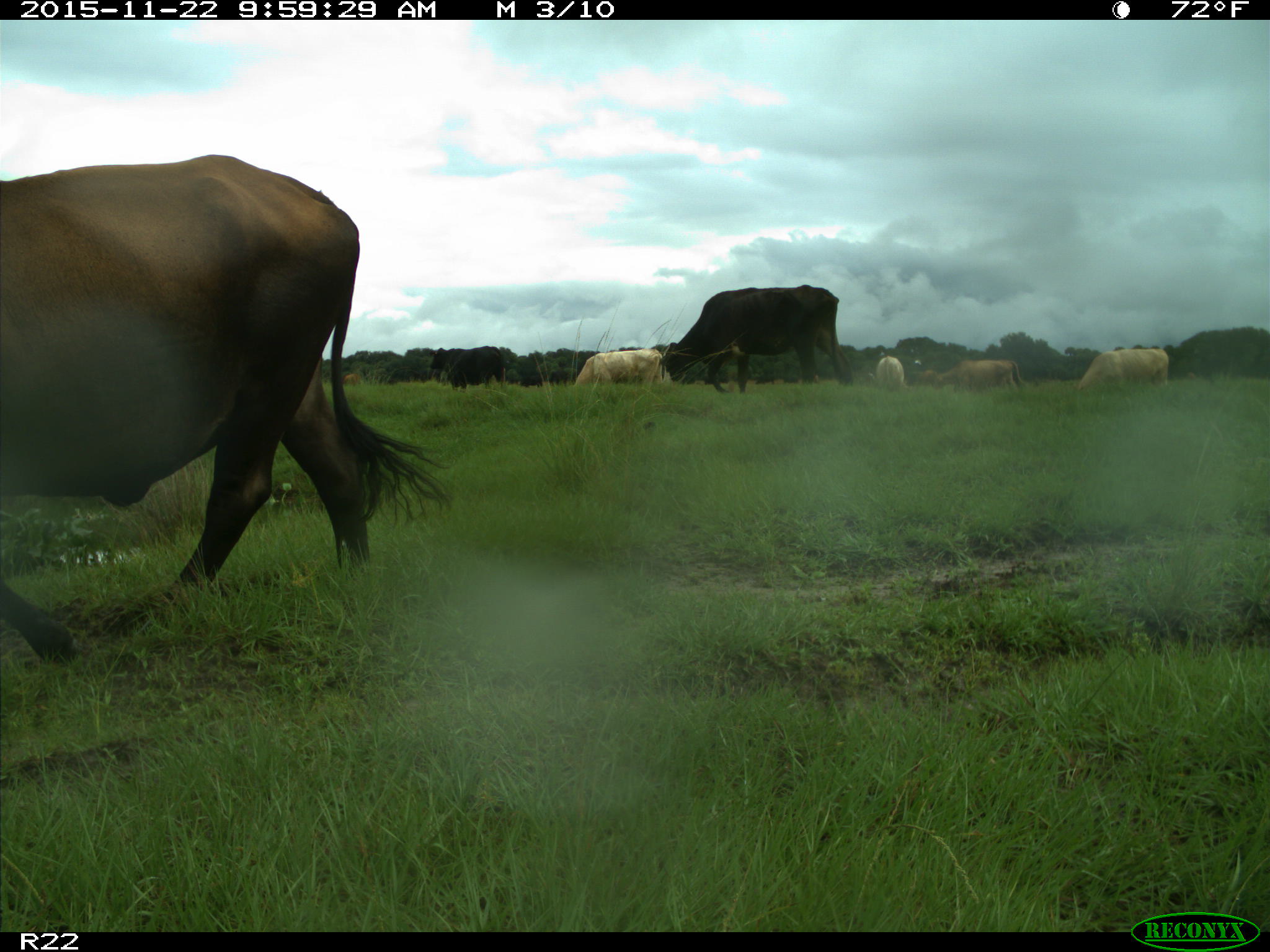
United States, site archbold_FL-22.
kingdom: Animalia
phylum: Chordata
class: Mammalia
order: Artiodactyla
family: Bovidae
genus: Bos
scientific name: Bos taurus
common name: domestic cow